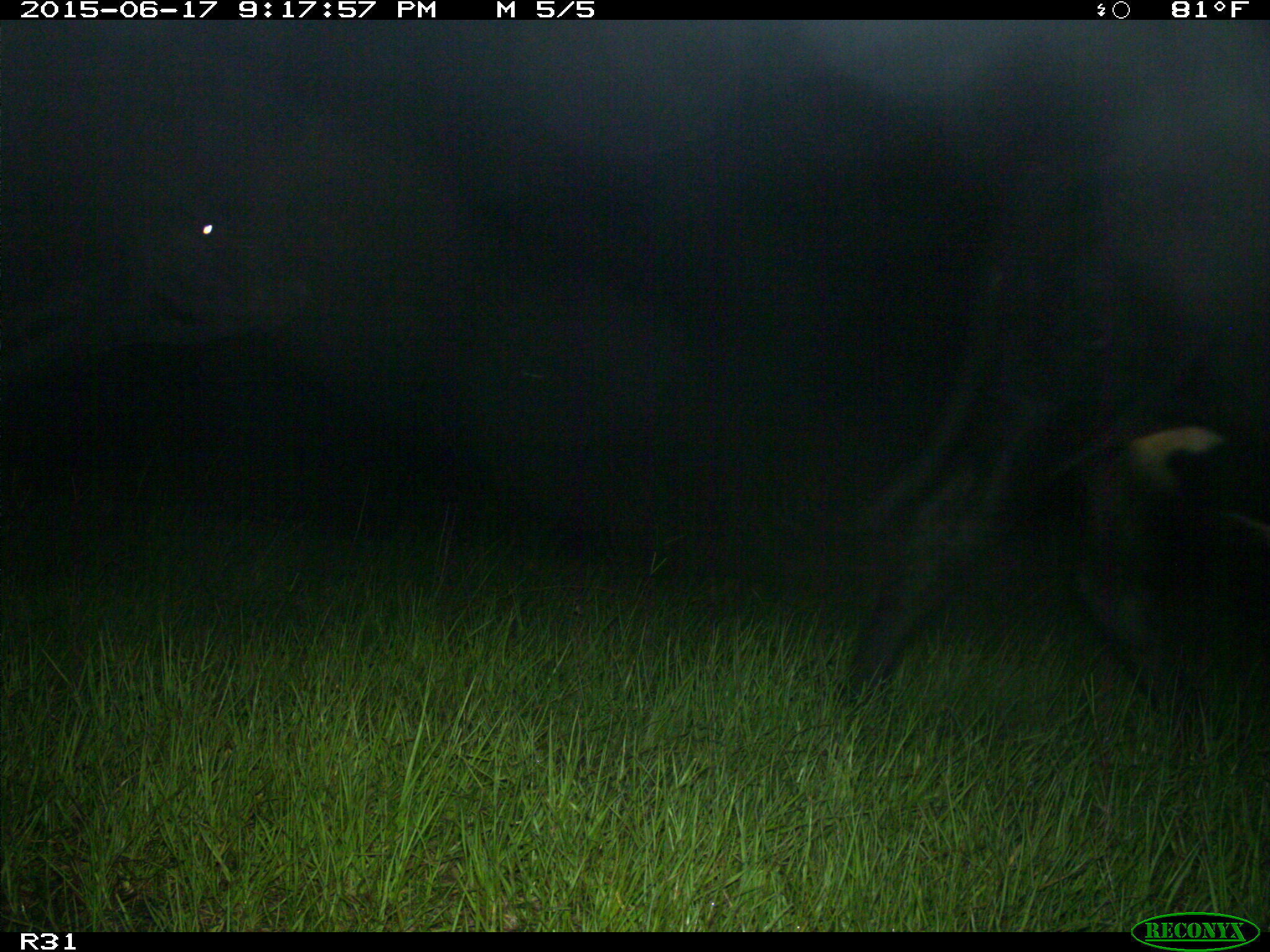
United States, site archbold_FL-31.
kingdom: Animalia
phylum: Chordata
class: Mammalia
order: Artiodactyla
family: Bovidae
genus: Bos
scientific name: Bos taurus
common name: domestic cow